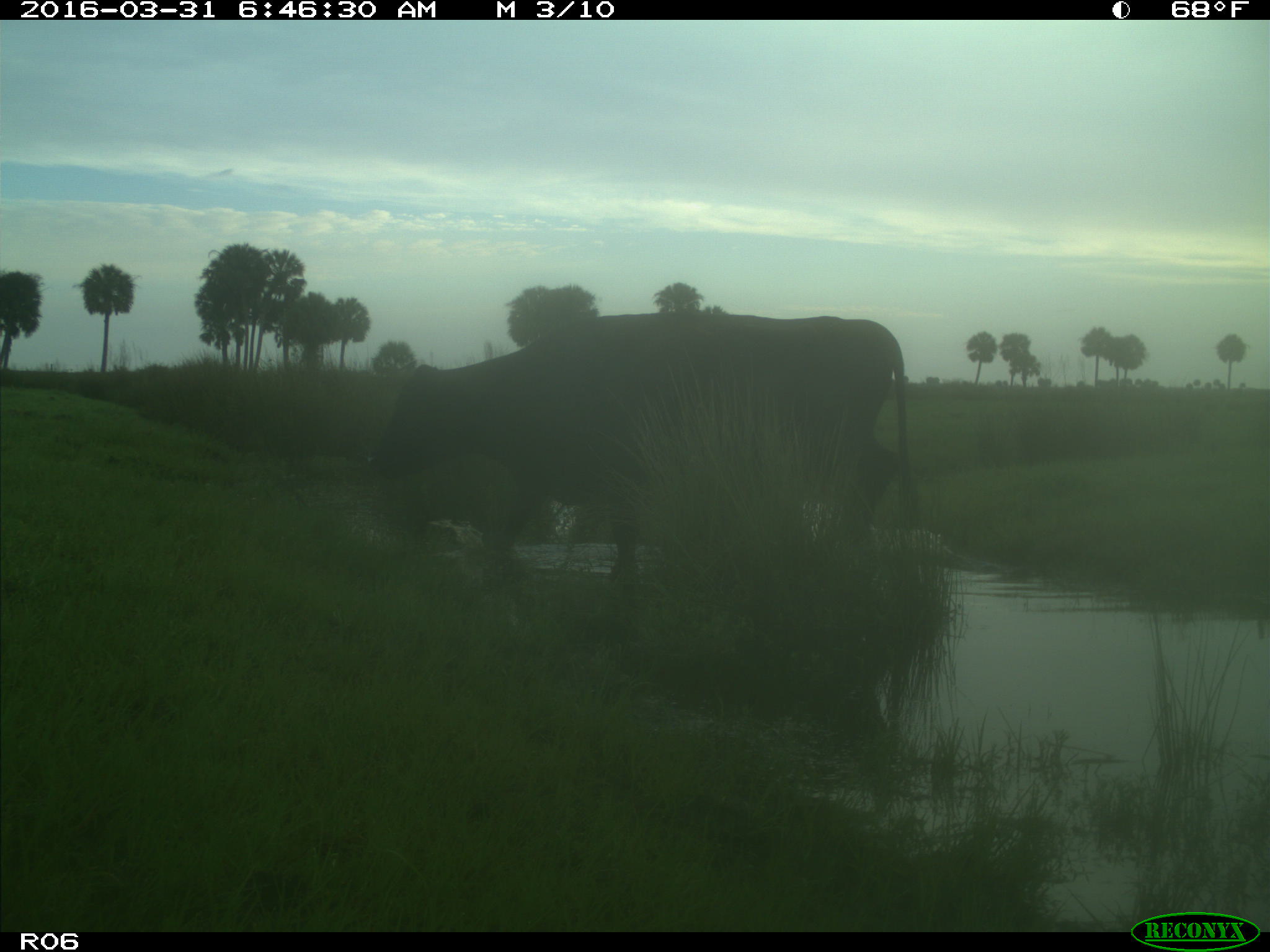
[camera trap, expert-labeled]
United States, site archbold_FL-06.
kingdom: Animalia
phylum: Chordata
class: Mammalia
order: Artiodactyla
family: Bovidae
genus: Bos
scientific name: Bos taurus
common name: domestic cow